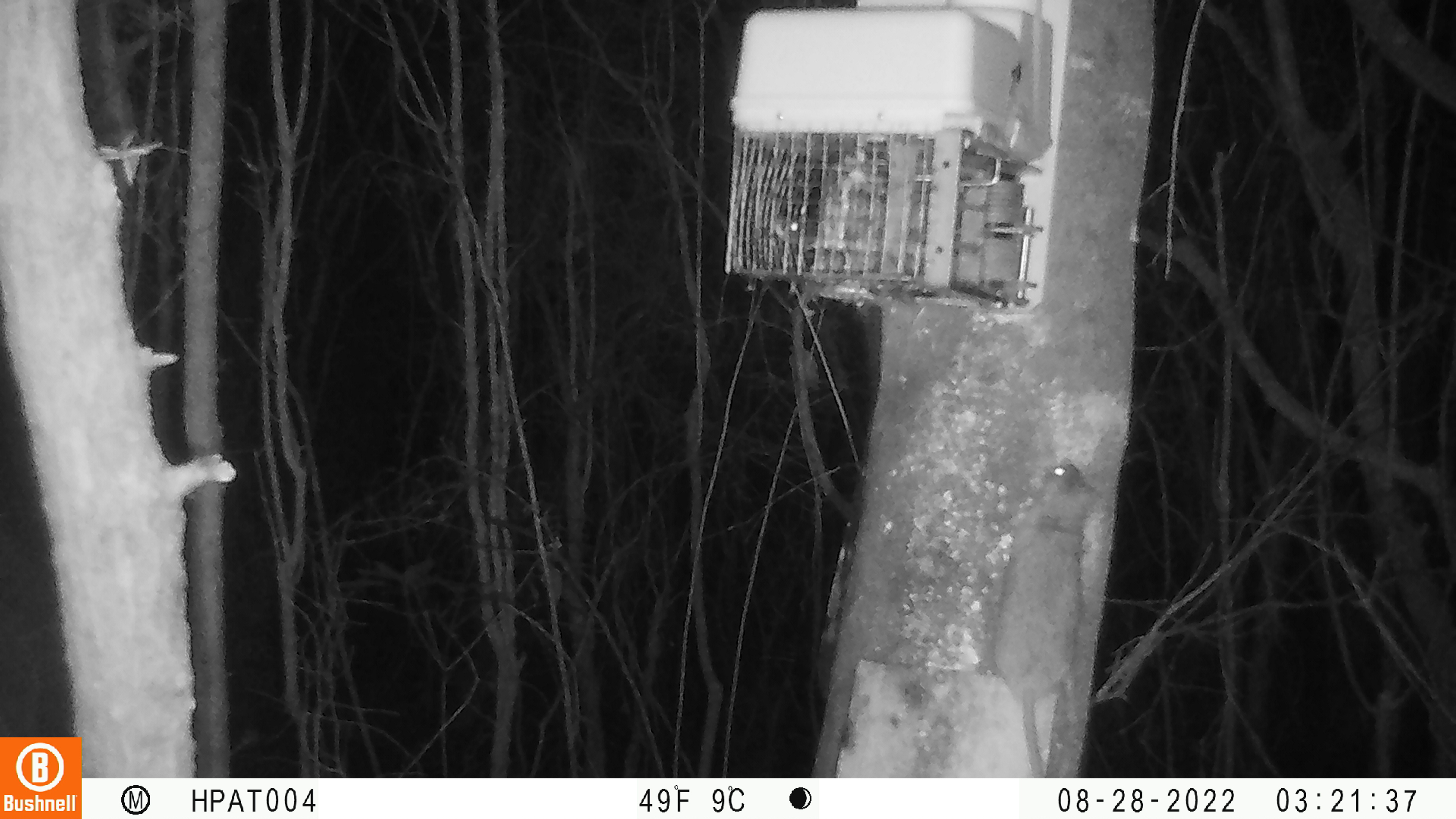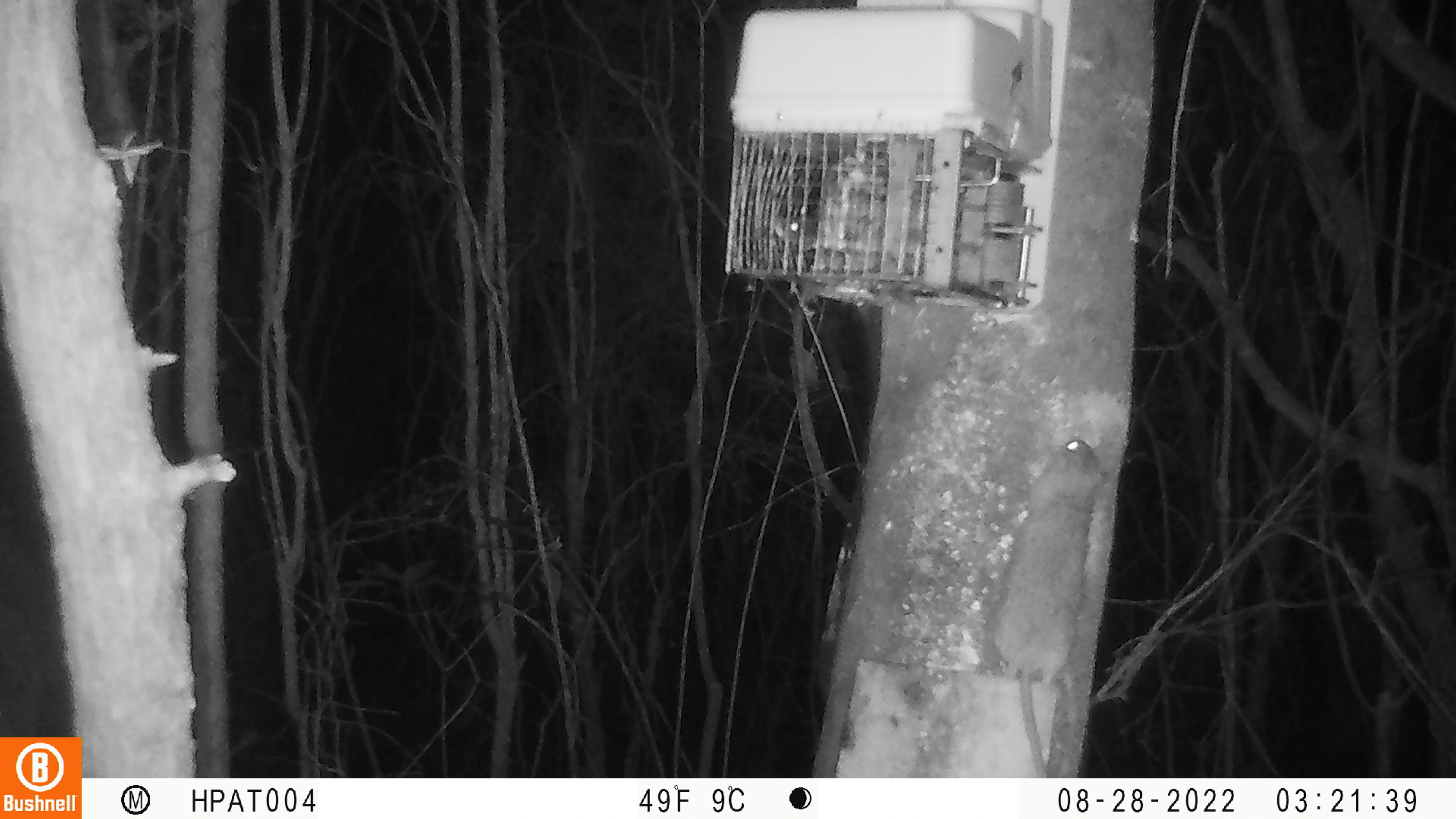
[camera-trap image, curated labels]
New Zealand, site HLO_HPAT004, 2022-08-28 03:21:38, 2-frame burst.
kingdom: Animalia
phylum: Chordata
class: Mammalia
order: Rodentia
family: Muridae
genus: Rattus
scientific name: Rattus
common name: rat